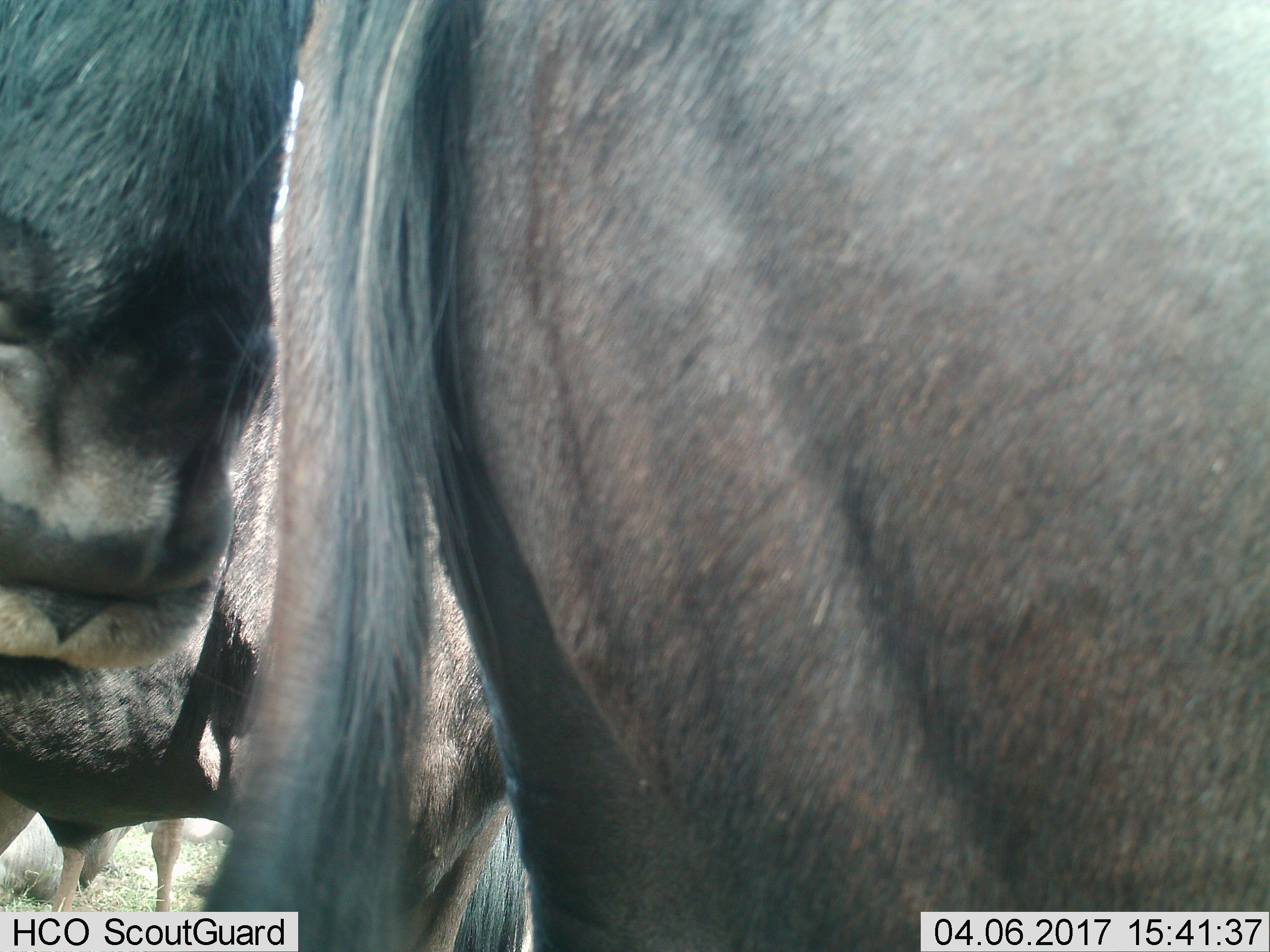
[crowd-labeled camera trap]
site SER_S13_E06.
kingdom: Animalia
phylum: Chordata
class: Mammalia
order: Artiodactyla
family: Bovidae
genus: Connochaetes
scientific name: Connochaetes taurinus taurinus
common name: blue wildebeest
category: wildebeestblue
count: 2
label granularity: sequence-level